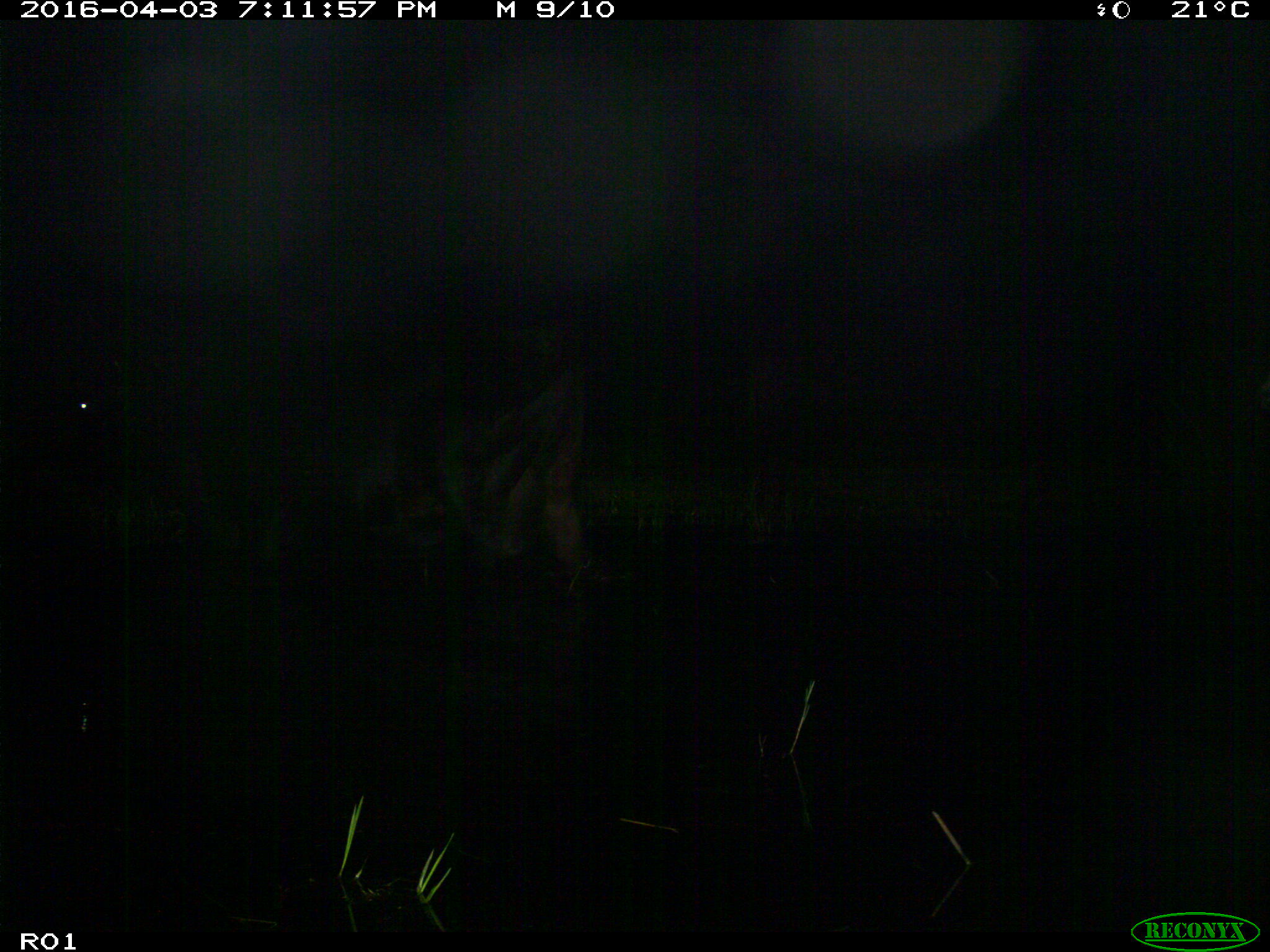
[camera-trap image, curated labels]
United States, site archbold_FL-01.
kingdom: Animalia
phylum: Chordata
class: Mammalia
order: Artiodactyla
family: Bovidae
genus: Bos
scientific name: Bos taurus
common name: domestic cow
Bos taurus (domestic cow).